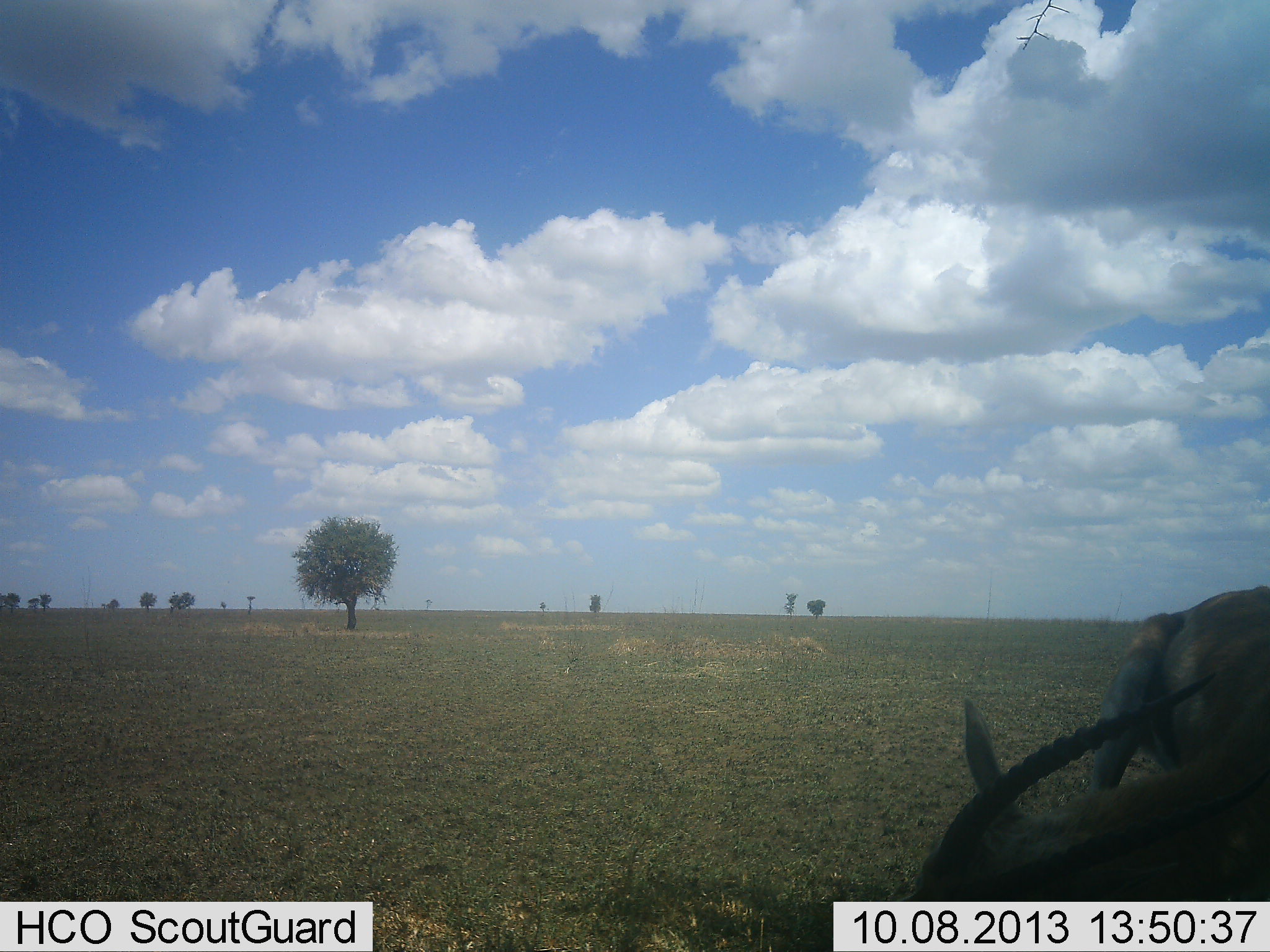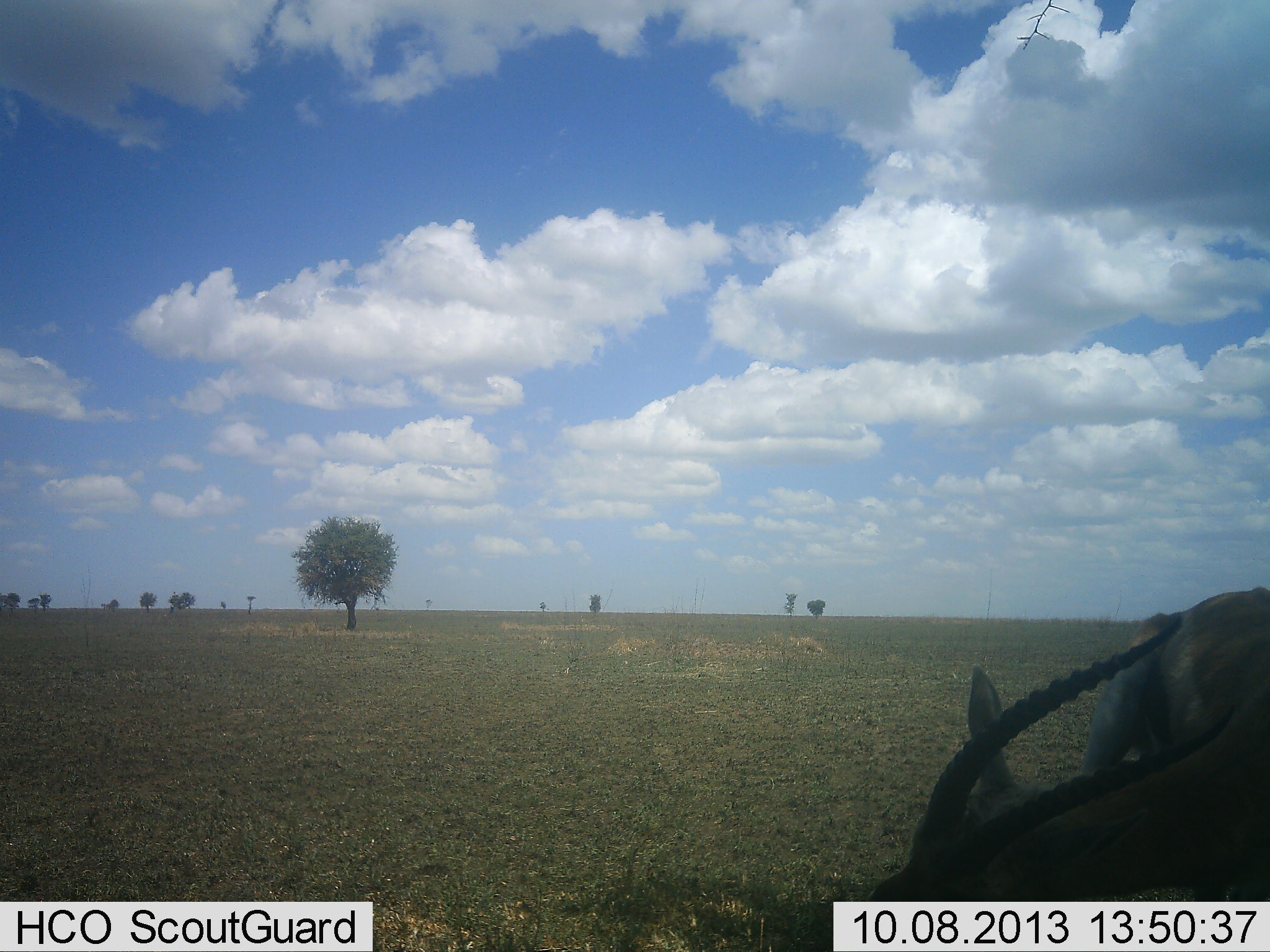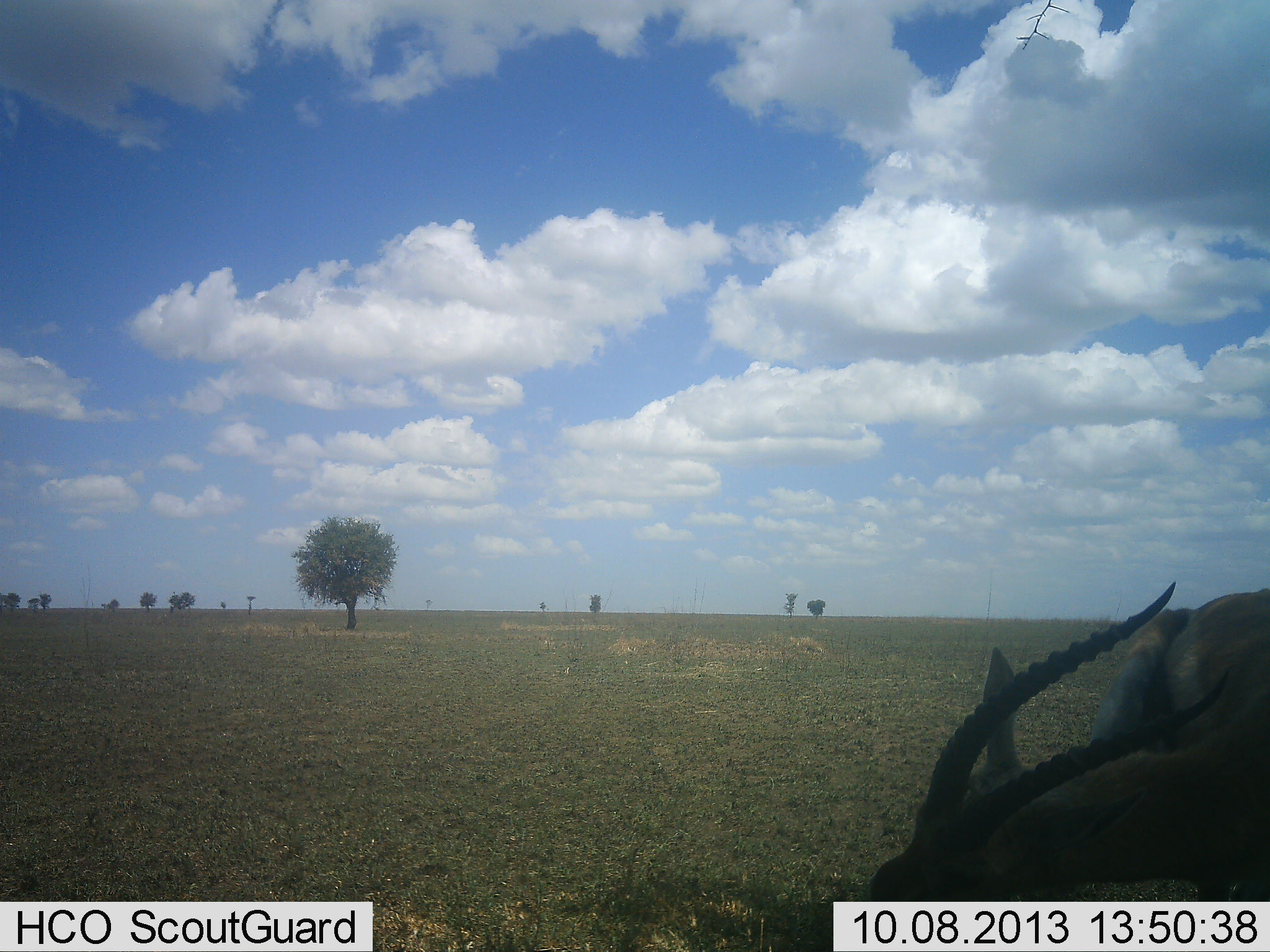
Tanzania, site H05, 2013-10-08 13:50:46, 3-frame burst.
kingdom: Animalia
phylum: Chordata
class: Mammalia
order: Artiodactyla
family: Bovidae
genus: Eudorcas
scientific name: Eudorcas thomsonii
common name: thomson's gazelle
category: gazellethomsons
Gazellethomsons (thomson's gazelle) (Eudorcas thomsonii), count 1. Behavior (volunteer vote fractions): standing 73%, resting 7%, moving 0%, interacting 0%. Young present (vote fraction): 0%. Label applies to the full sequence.